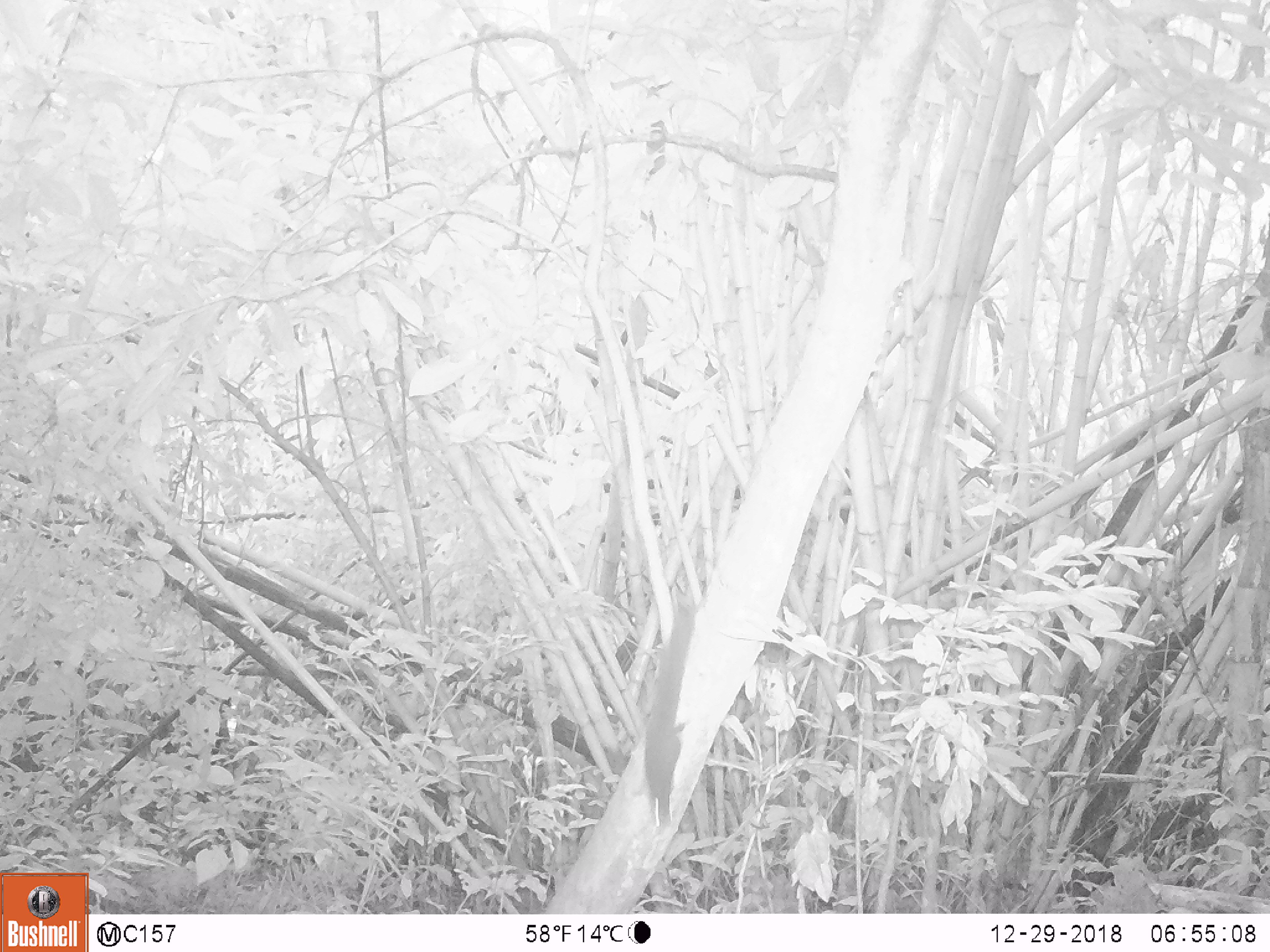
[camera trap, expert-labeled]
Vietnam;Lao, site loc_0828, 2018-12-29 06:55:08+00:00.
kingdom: Animalia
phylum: Chordata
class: Mammalia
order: Rodentia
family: Sciuridae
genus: Sciurus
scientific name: Sciurus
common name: squirrel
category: unidentified squirrel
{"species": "unidentified squirrel (squirrel) (Sciurus)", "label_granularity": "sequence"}